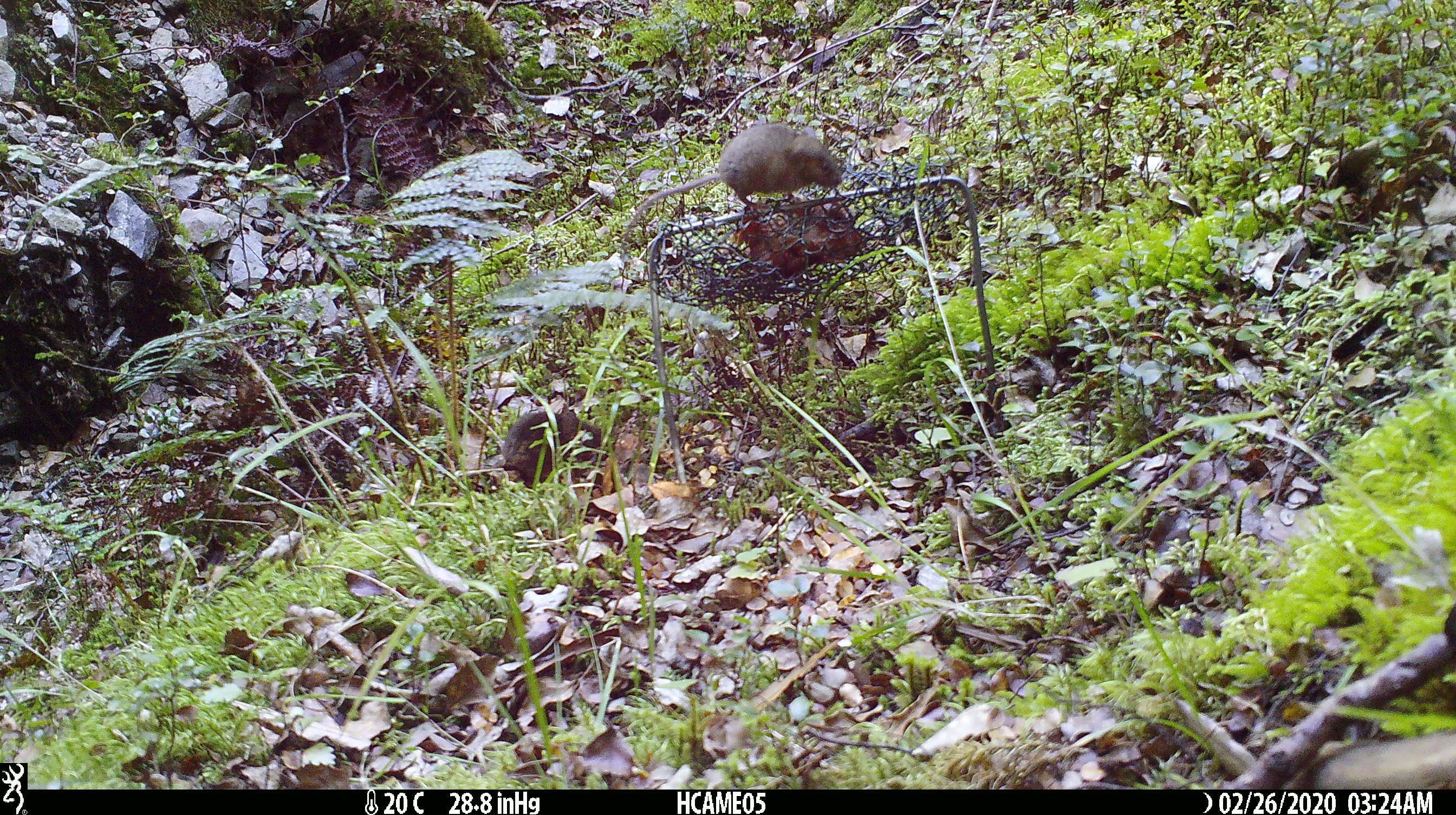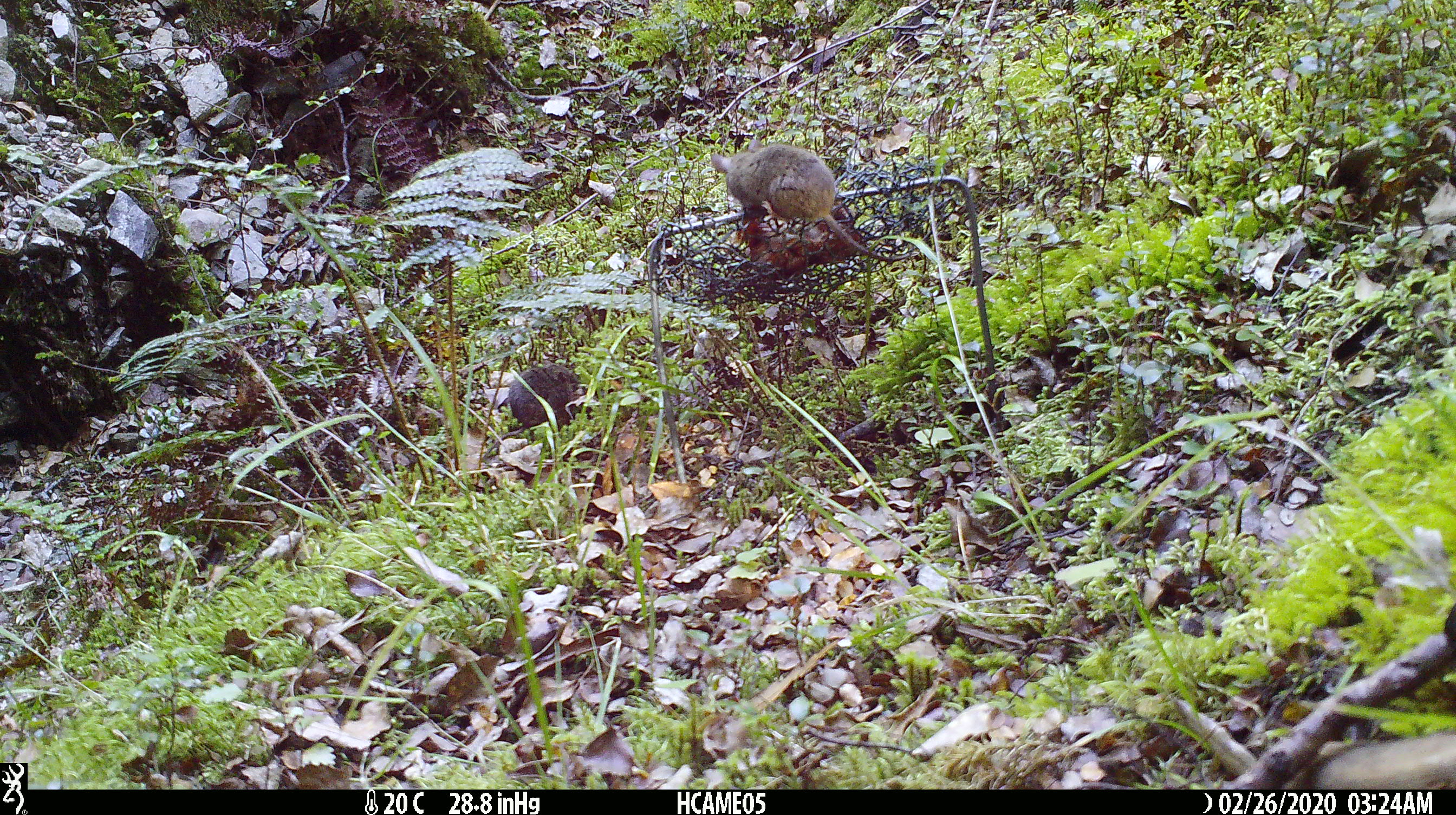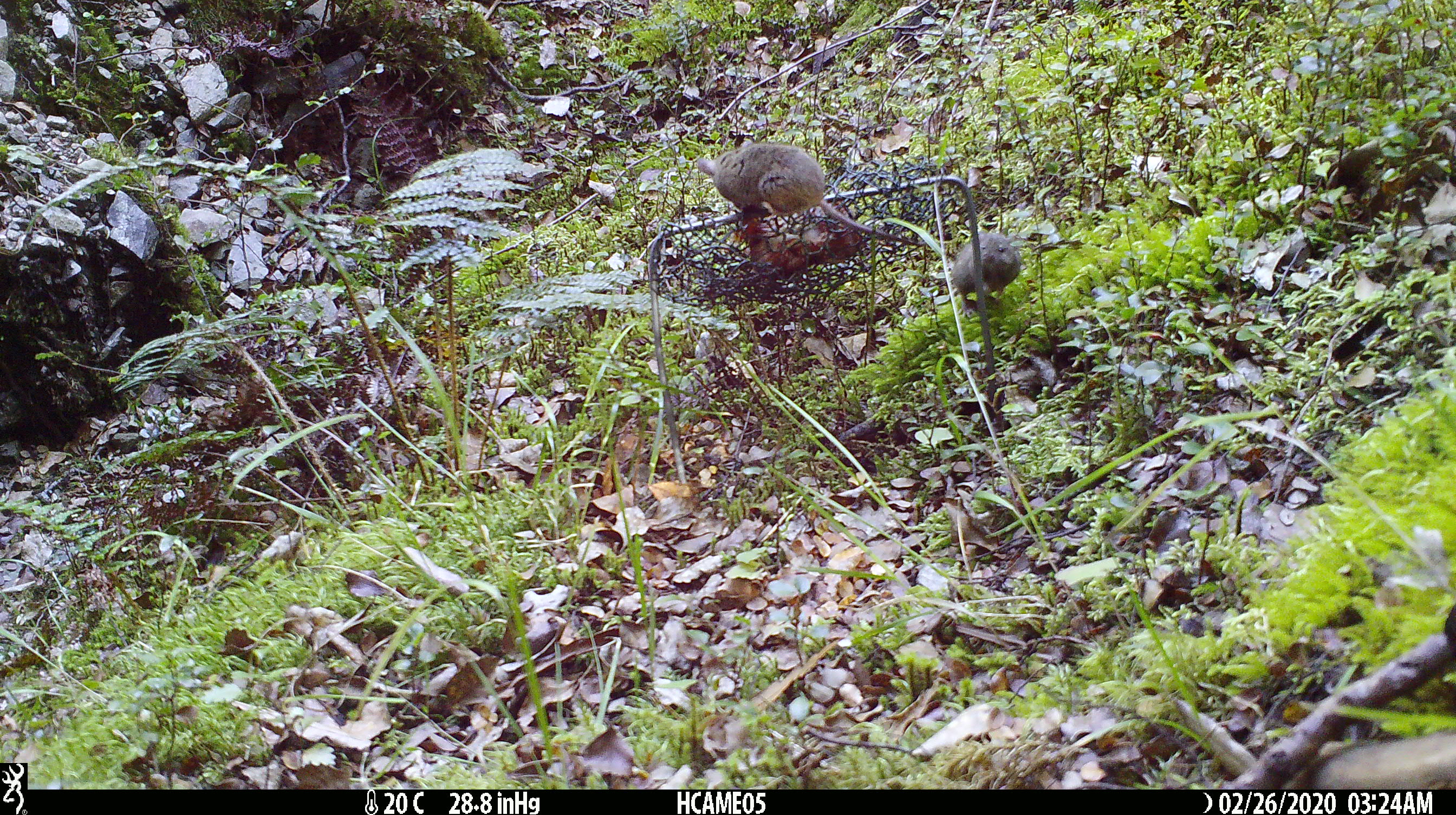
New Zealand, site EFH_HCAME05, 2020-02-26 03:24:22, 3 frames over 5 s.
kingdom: Animalia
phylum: Chordata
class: Mammalia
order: Rodentia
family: Muridae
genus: Mus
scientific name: Mus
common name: mouse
Mouse (Mus).